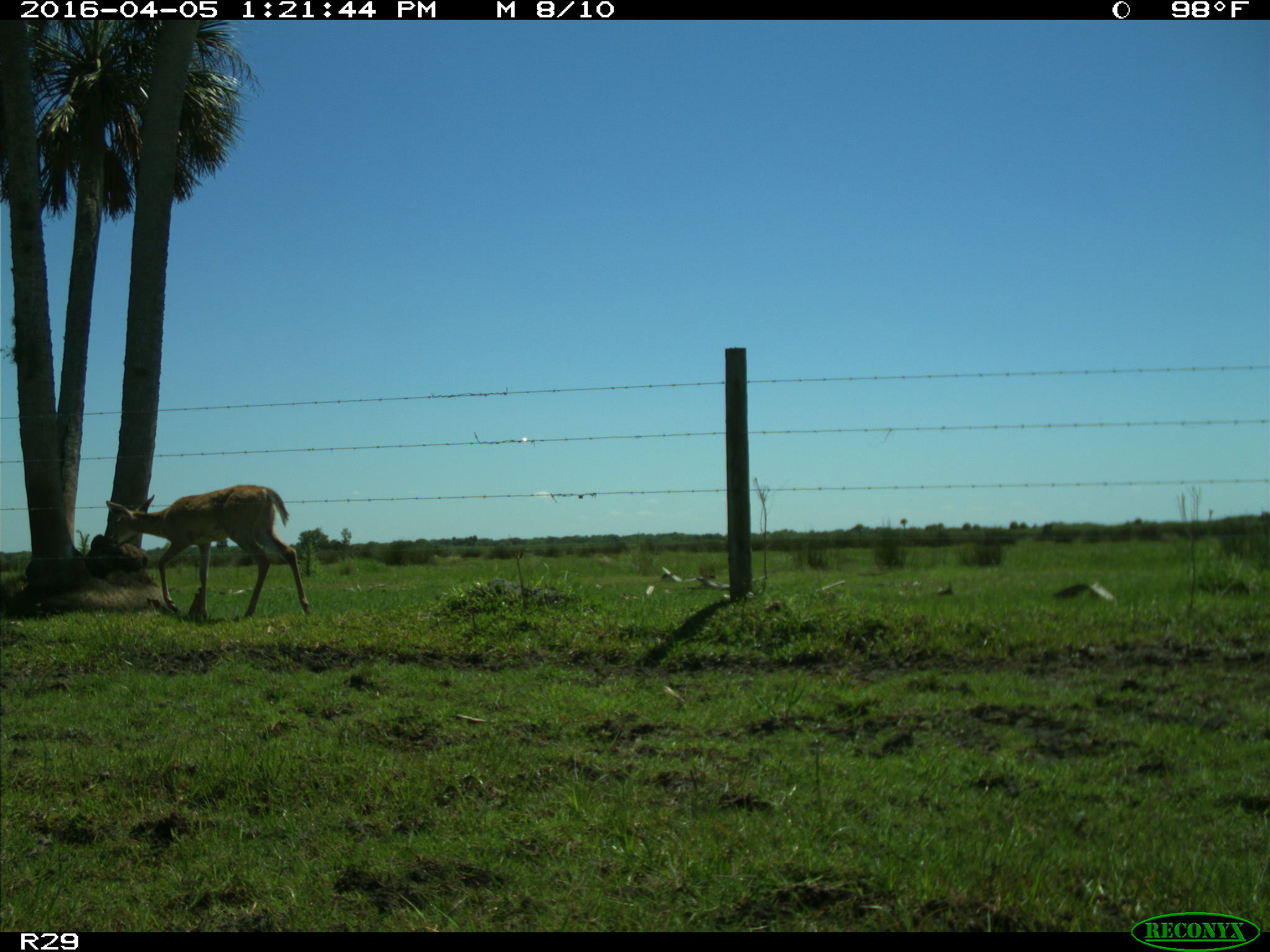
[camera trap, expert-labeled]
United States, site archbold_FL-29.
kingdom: Animalia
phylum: Chordata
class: Mammalia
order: Artiodactyla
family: Cervidae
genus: Odocoileus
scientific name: Odocoileus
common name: deer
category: unidentified deer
Unidentified deer (deer) (Odocoileus).